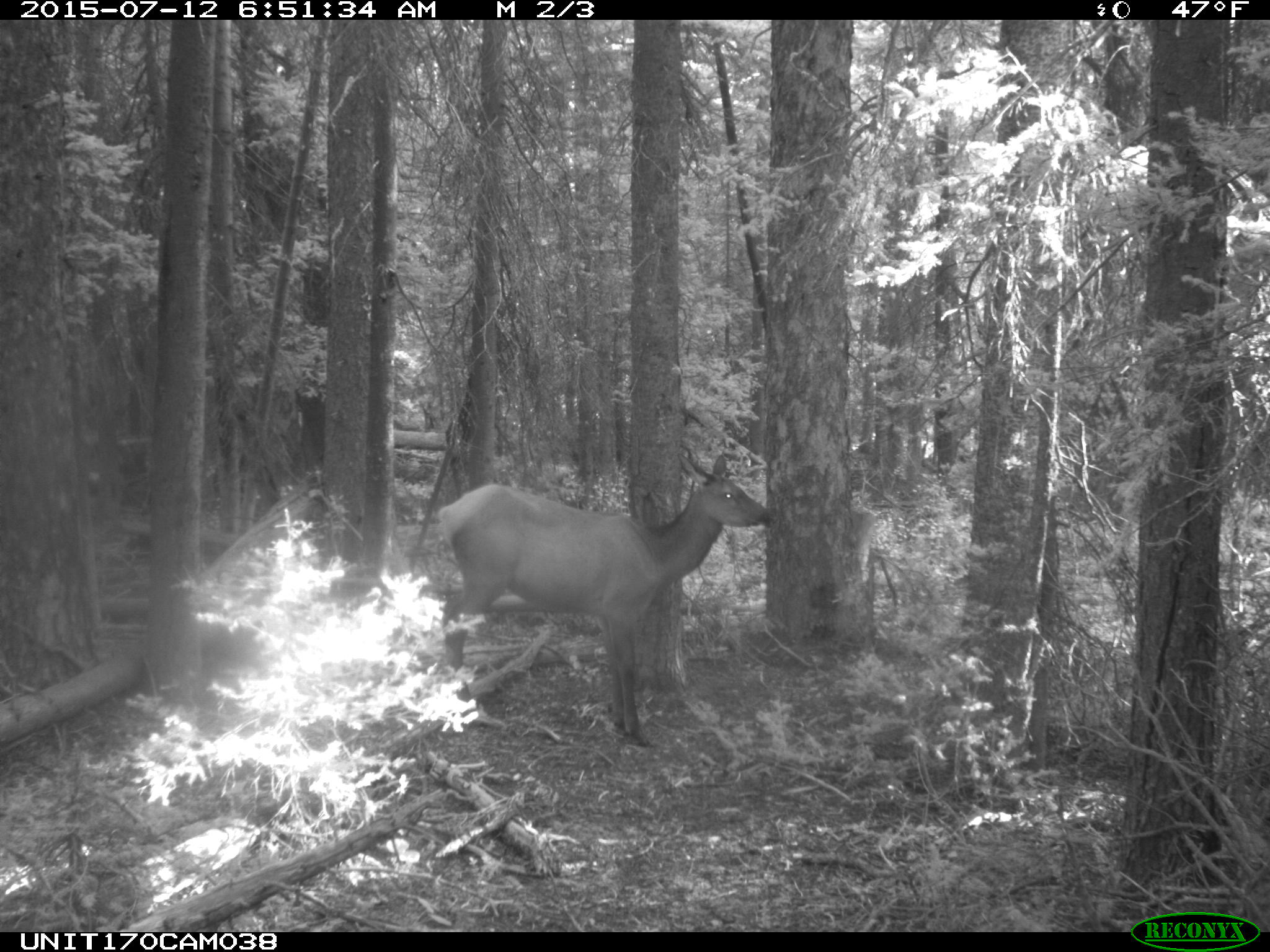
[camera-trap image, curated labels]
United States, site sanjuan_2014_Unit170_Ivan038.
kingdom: Animalia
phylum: Chordata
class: Mammalia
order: Artiodactyla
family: Cervidae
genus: Cervus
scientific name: Cervus elaphus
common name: red deer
Cervus elaphus (red deer).